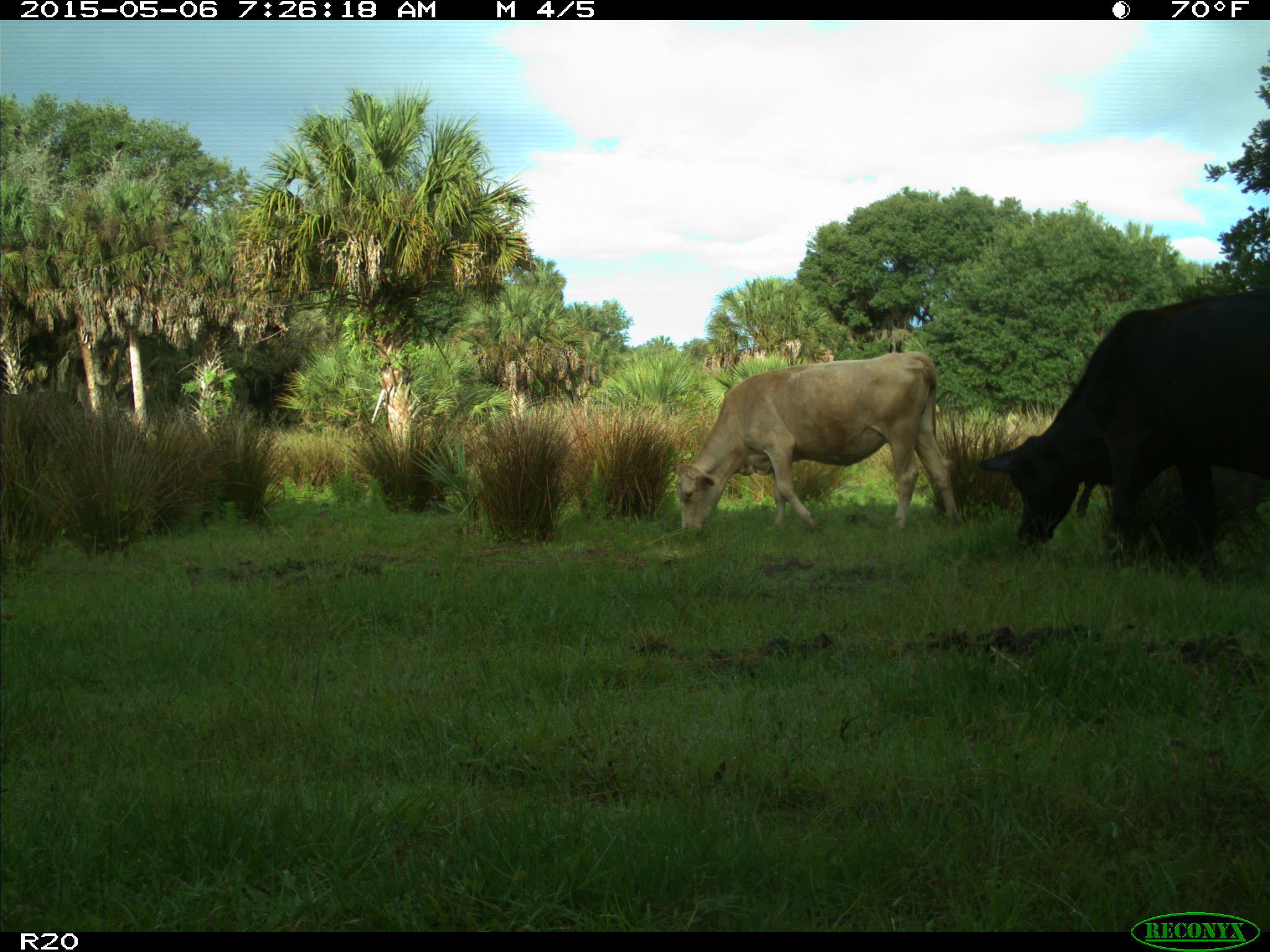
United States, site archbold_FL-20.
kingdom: Animalia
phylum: Chordata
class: Mammalia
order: Artiodactyla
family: Bovidae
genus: Bos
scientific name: Bos taurus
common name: domestic cow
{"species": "Bos taurus (domestic cow)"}